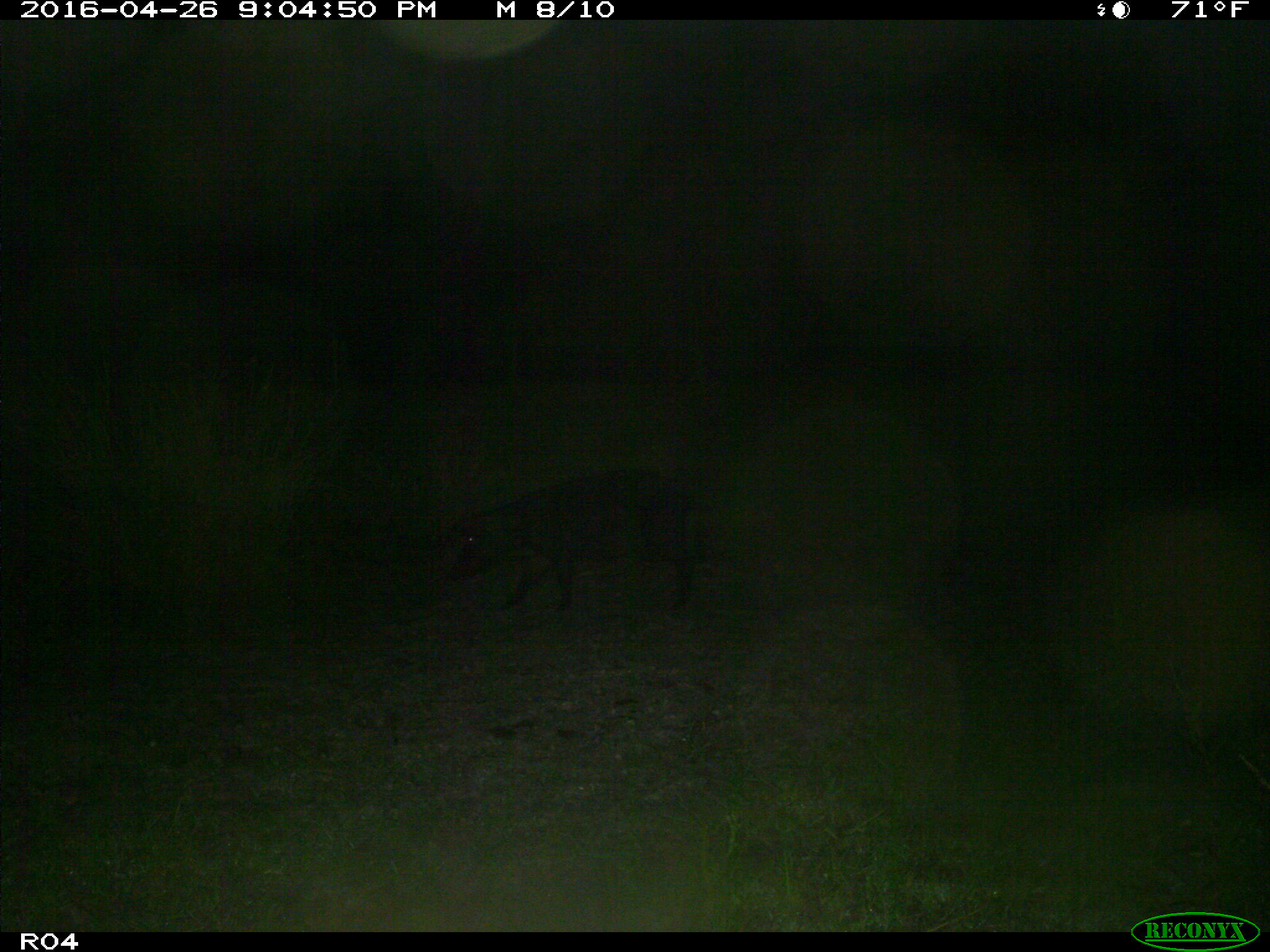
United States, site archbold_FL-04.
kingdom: Animalia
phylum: Chordata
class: Mammalia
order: Artiodactyla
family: Suidae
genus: Sus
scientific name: Sus scrofa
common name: wild boar